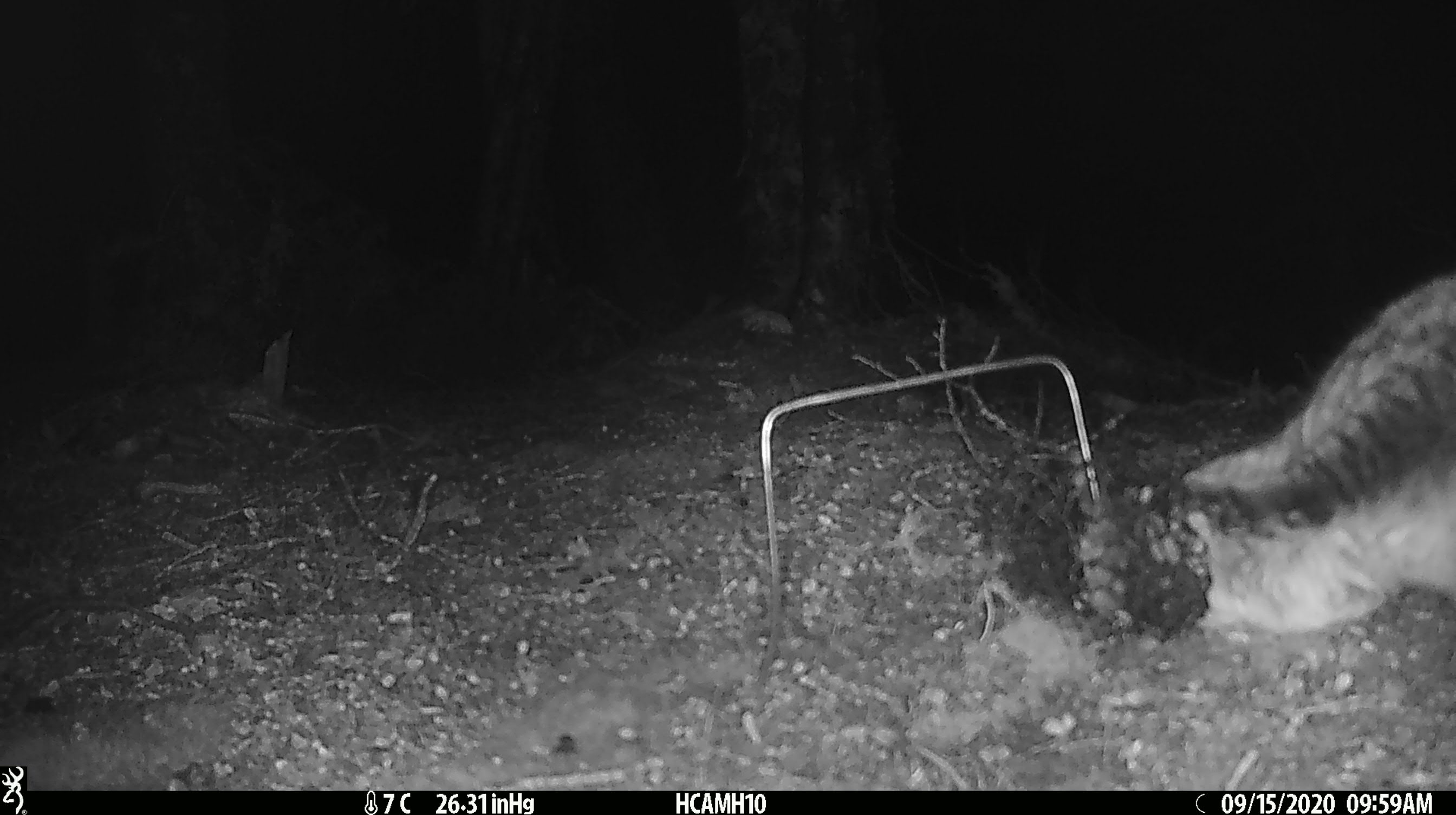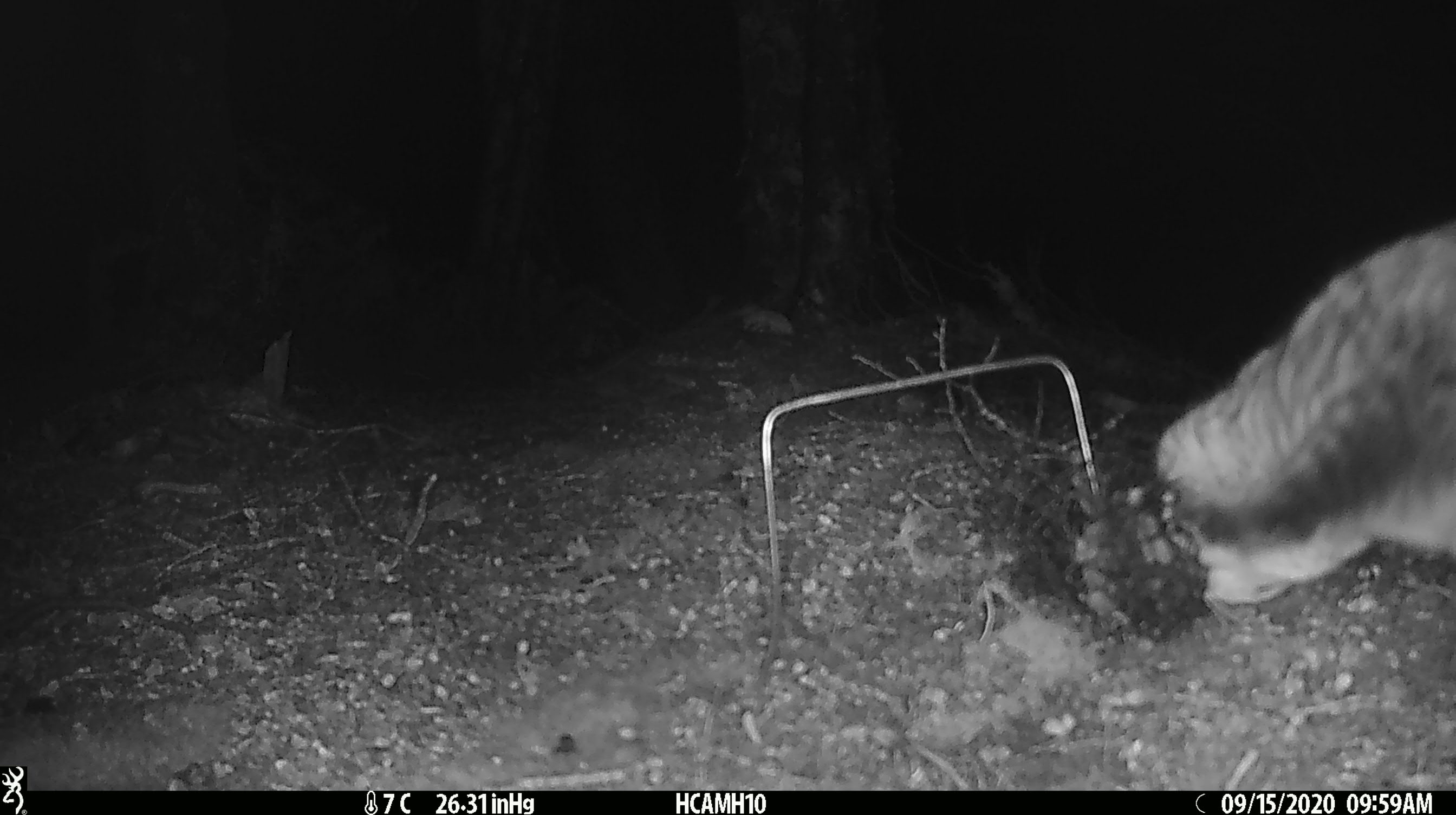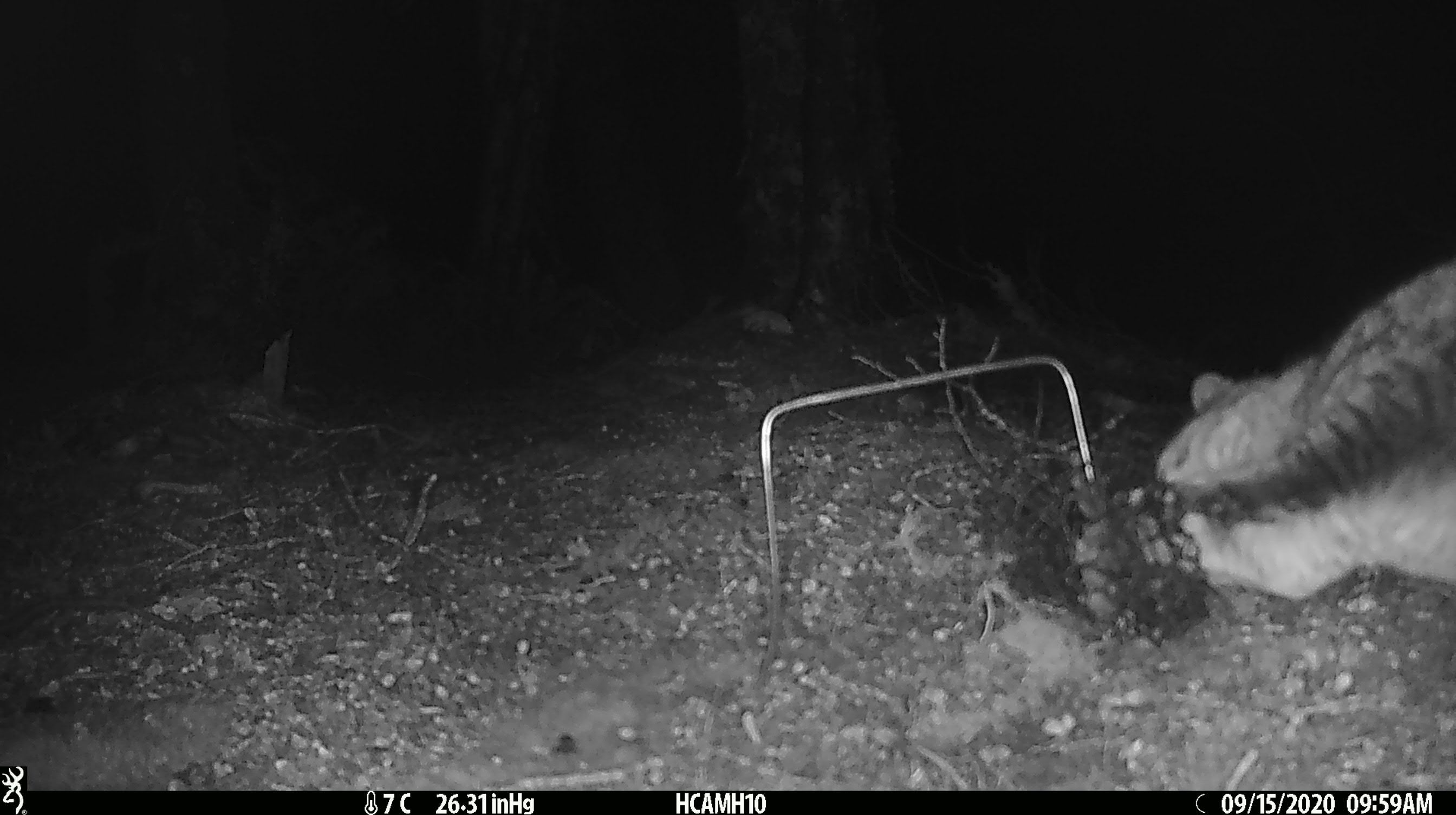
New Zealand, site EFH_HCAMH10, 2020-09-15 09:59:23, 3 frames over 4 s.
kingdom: Animalia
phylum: Chordata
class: Mammalia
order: Carnivora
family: Felidae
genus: Felis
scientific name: Felis catus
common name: domestic cat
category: cat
Cat (domestic cat) (Felis catus).